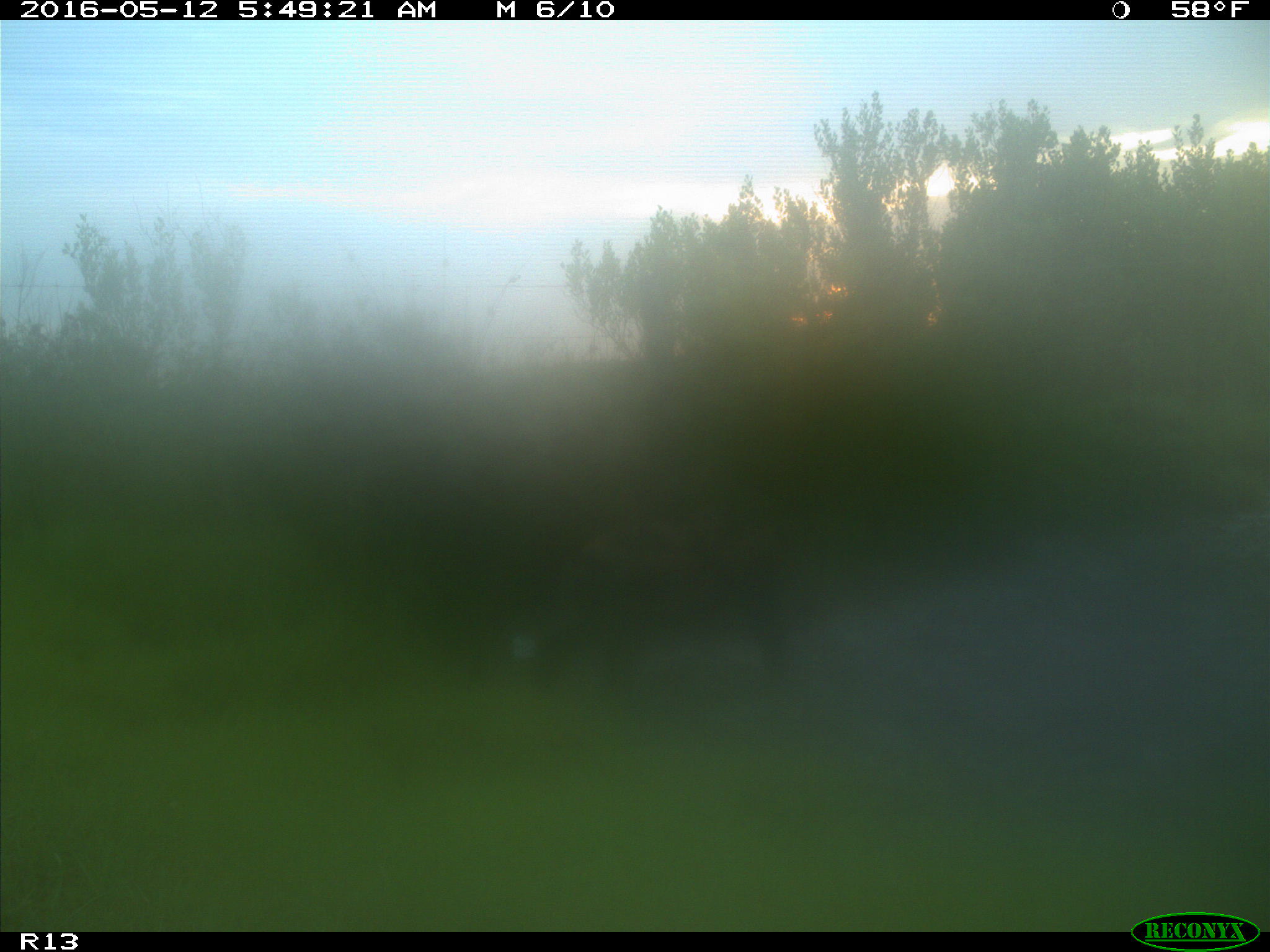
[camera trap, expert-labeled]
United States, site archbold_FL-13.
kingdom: Animalia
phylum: Chordata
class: Mammalia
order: Artiodactyla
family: Suidae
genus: Sus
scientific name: Sus scrofa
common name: wild boar